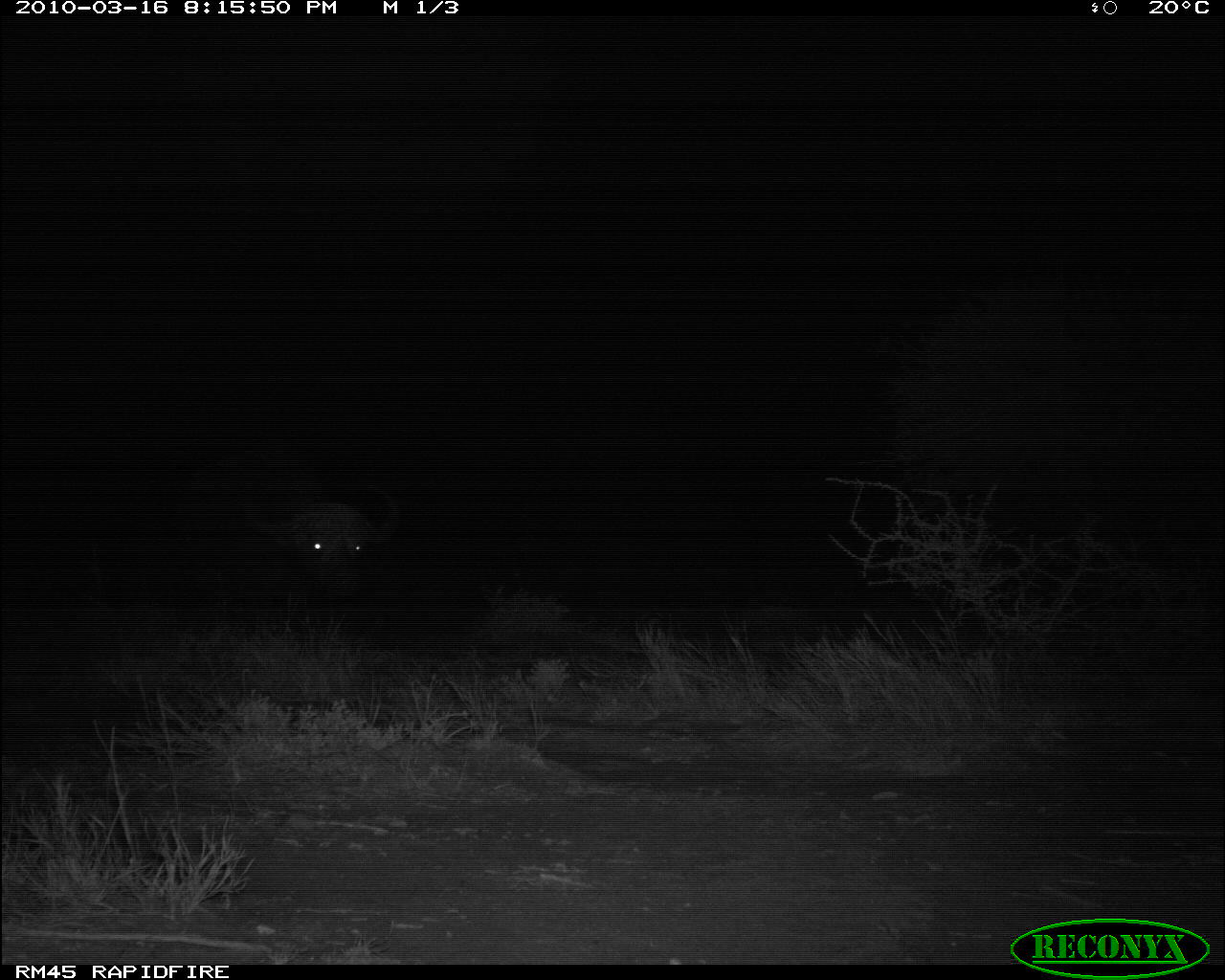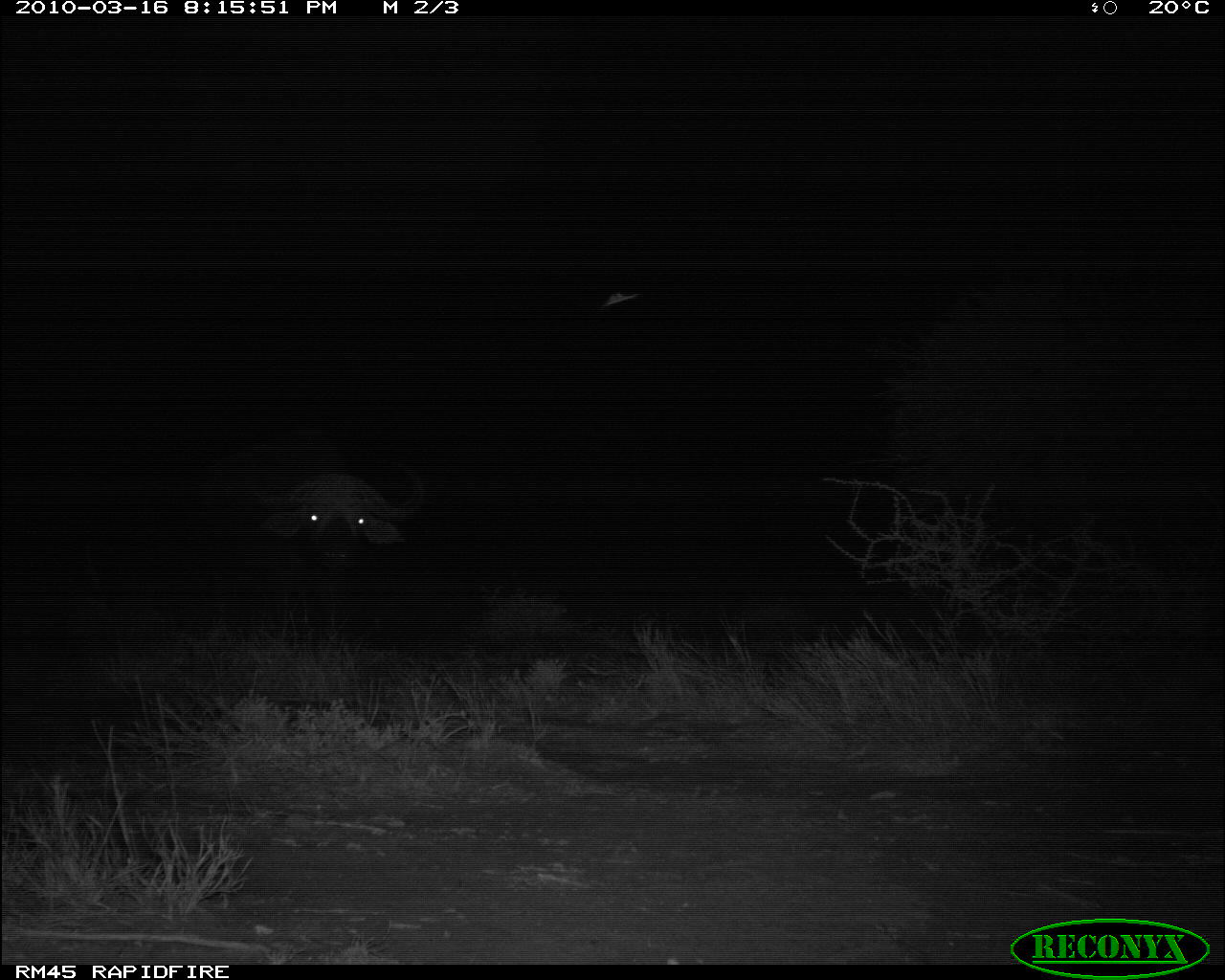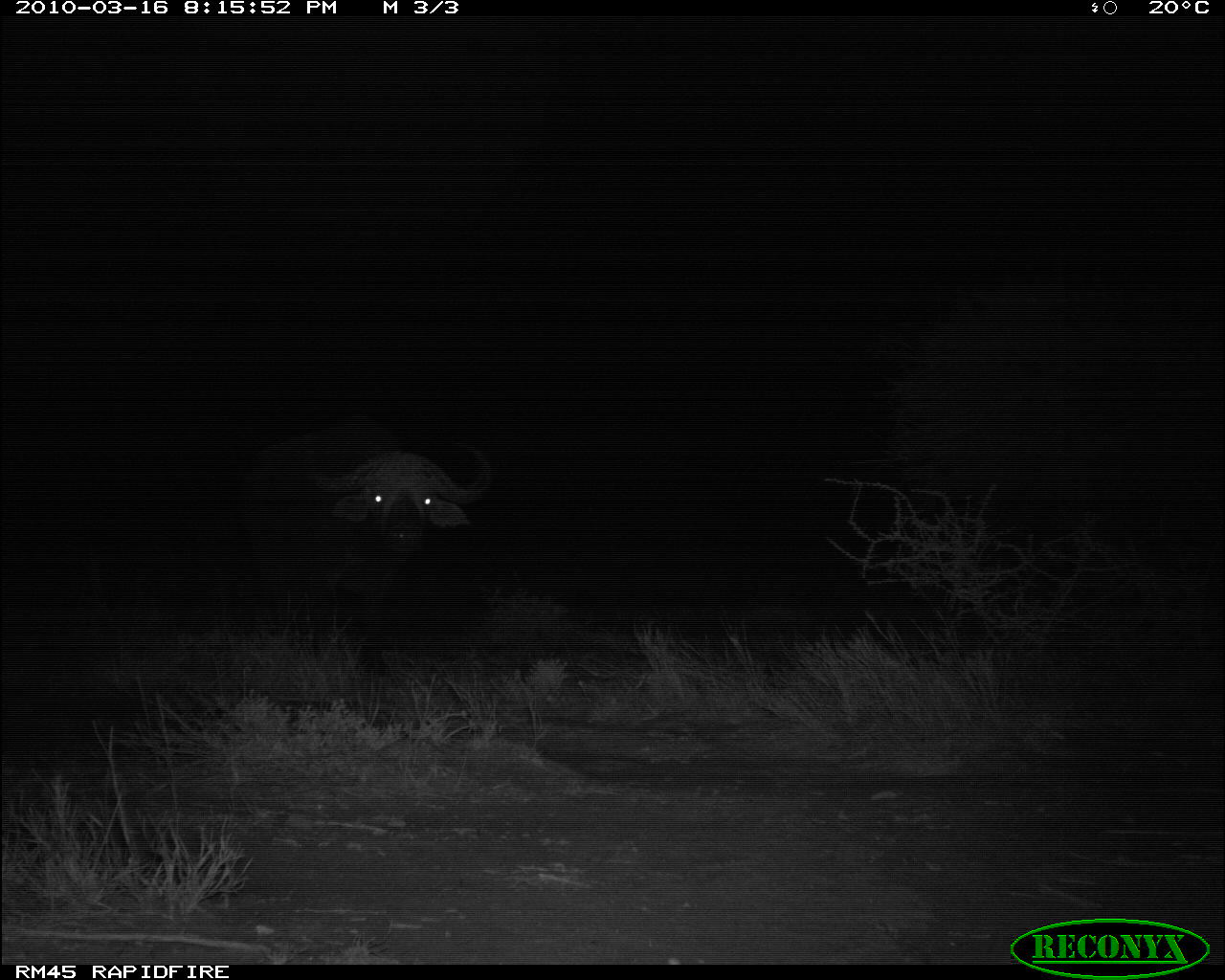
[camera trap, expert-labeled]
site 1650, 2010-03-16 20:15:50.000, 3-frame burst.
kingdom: Animalia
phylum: Chordata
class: Mammalia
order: Artiodactyla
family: Bovidae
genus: Syncerus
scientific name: Syncerus caffer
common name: african buffalo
Syncerus caffer (african buffalo), count 1.